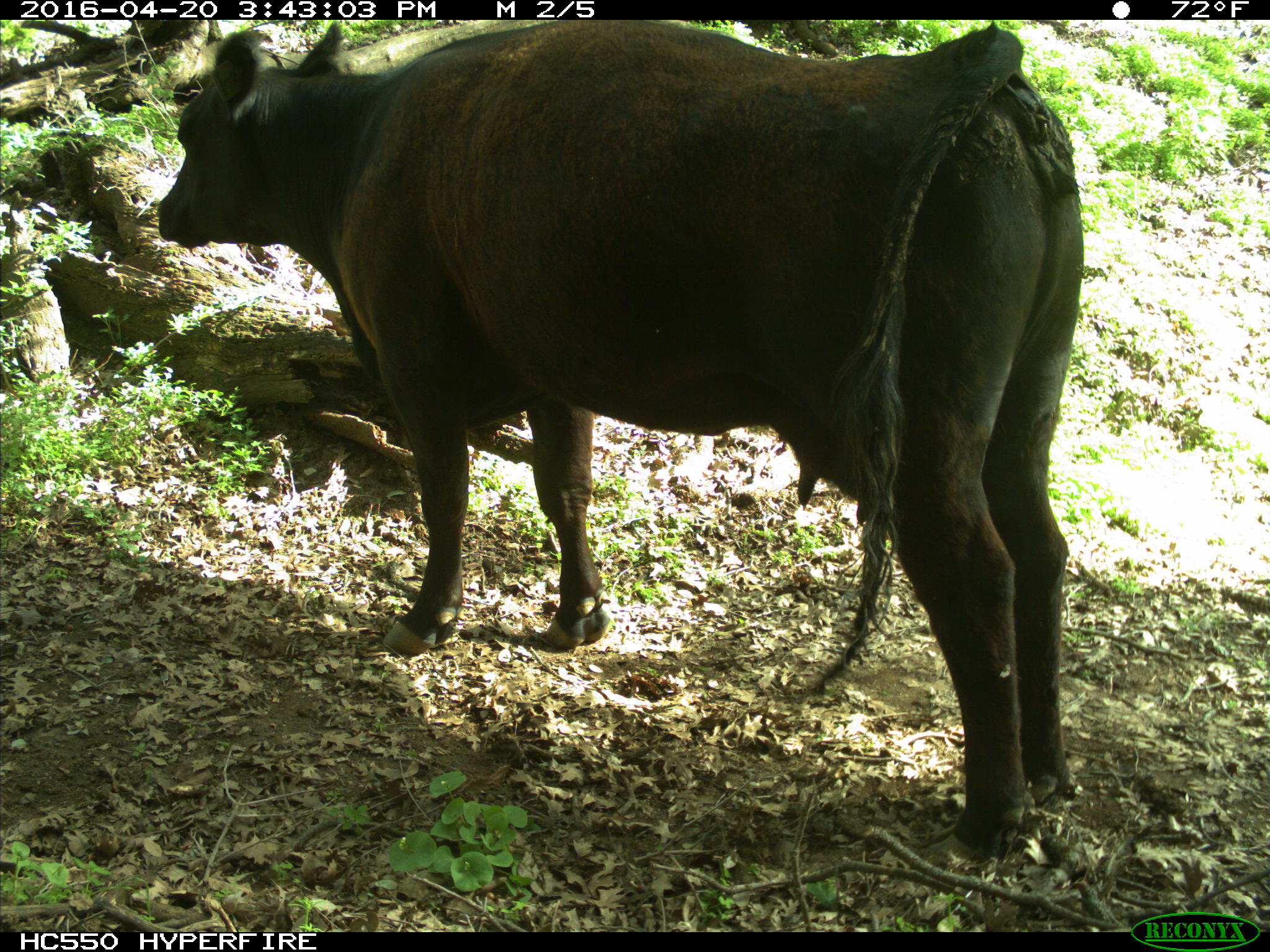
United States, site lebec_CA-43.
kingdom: Animalia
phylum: Chordata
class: Mammalia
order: Artiodactyla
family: Bovidae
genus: Bos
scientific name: Bos taurus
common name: domestic cow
Bos taurus (domestic cow).